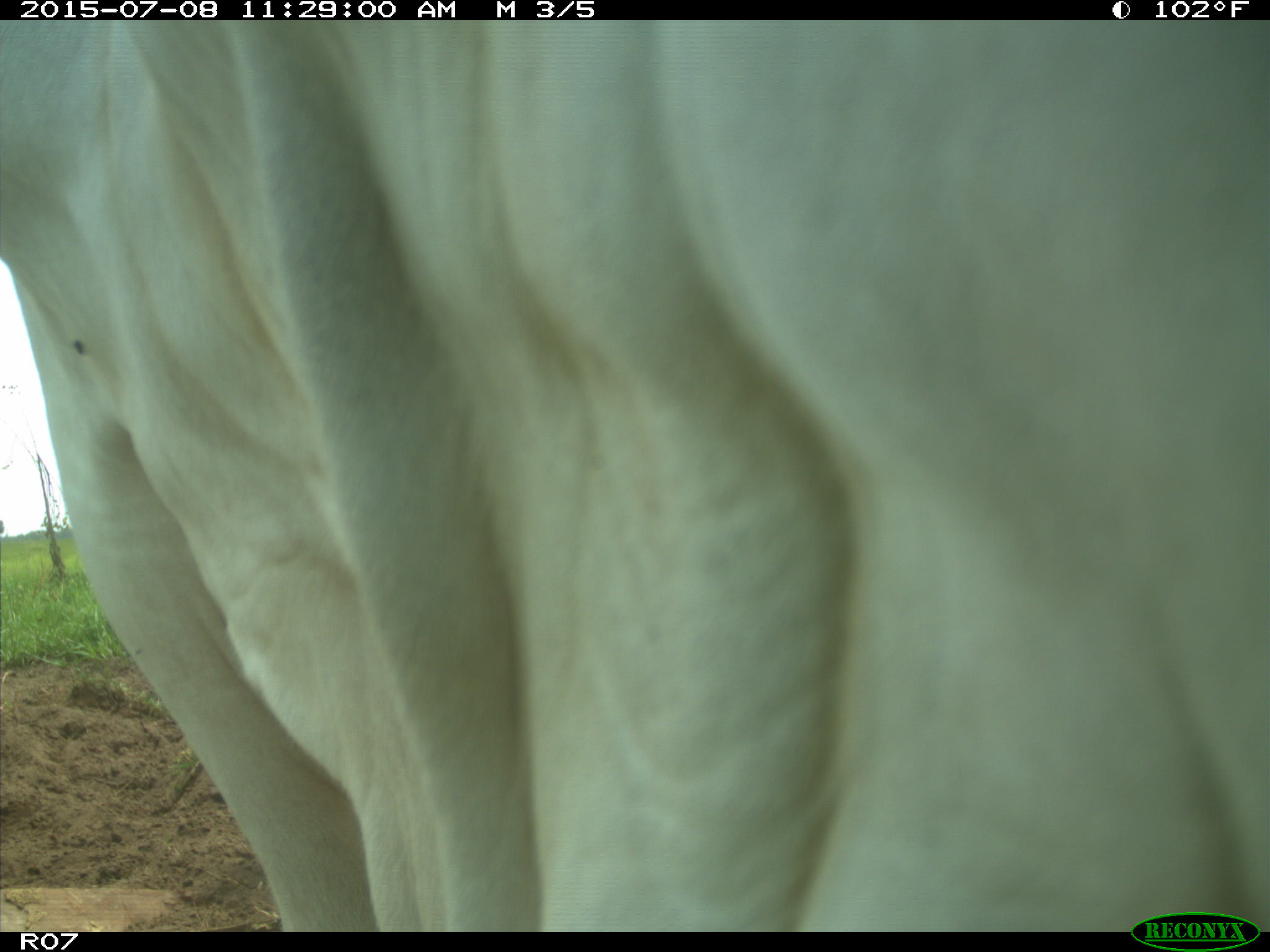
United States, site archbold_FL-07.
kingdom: Animalia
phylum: Chordata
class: Mammalia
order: Artiodactyla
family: Bovidae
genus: Bos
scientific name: Bos taurus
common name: domestic cow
Bos taurus (domestic cow).